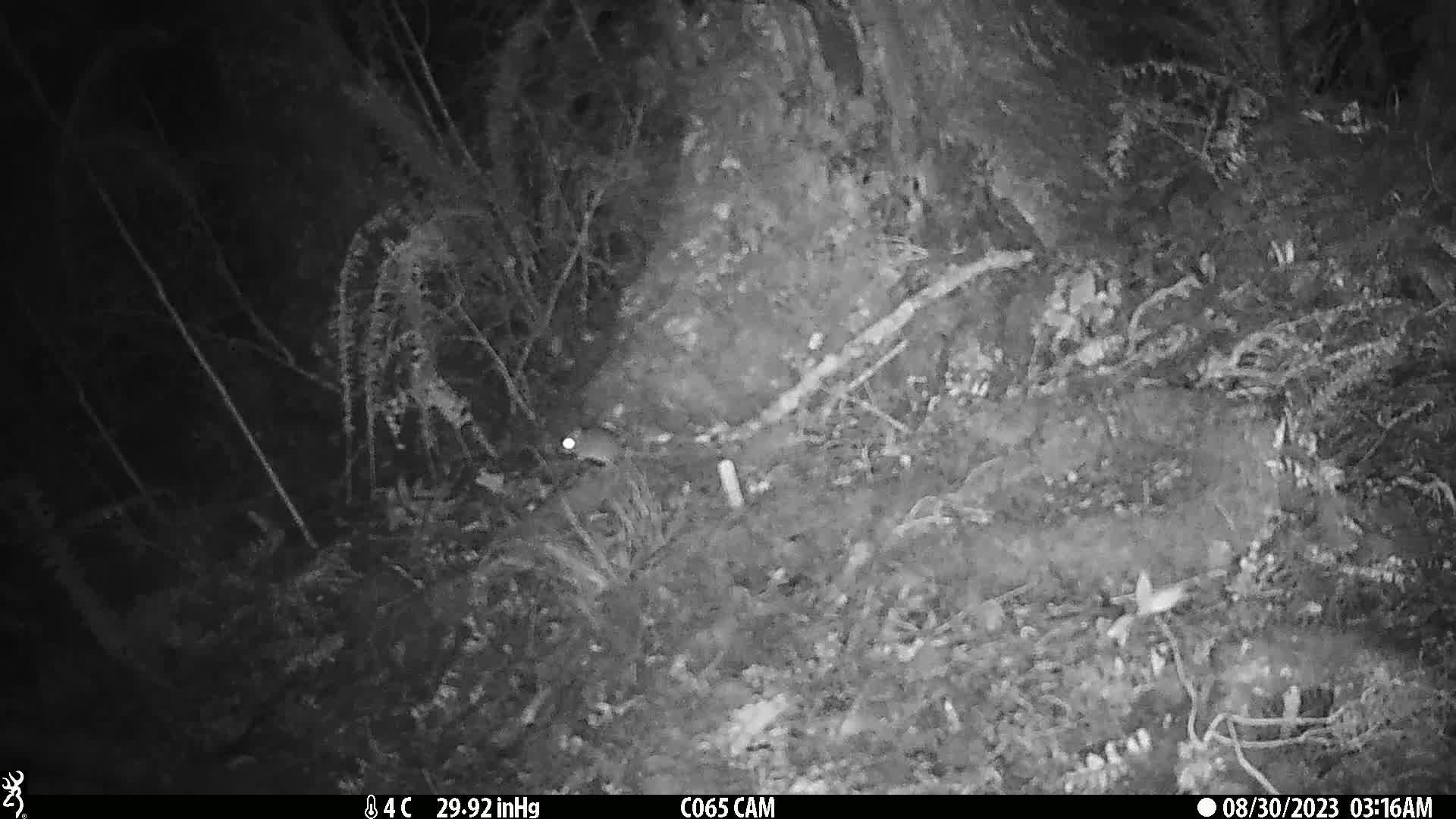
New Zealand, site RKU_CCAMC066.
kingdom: Animalia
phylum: Chordata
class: Mammalia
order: Rodentia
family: Muridae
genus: Rattus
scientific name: Rattus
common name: rat